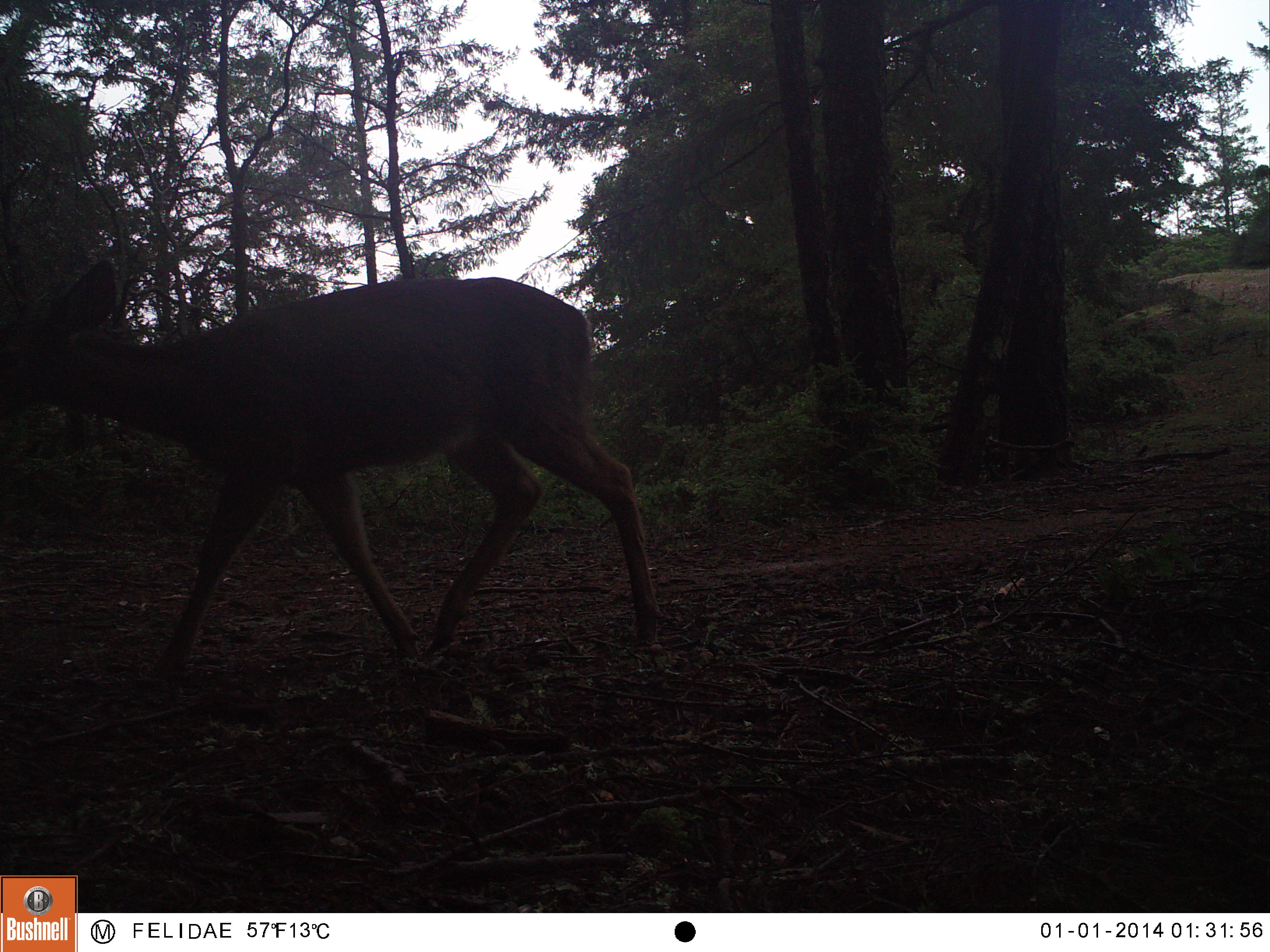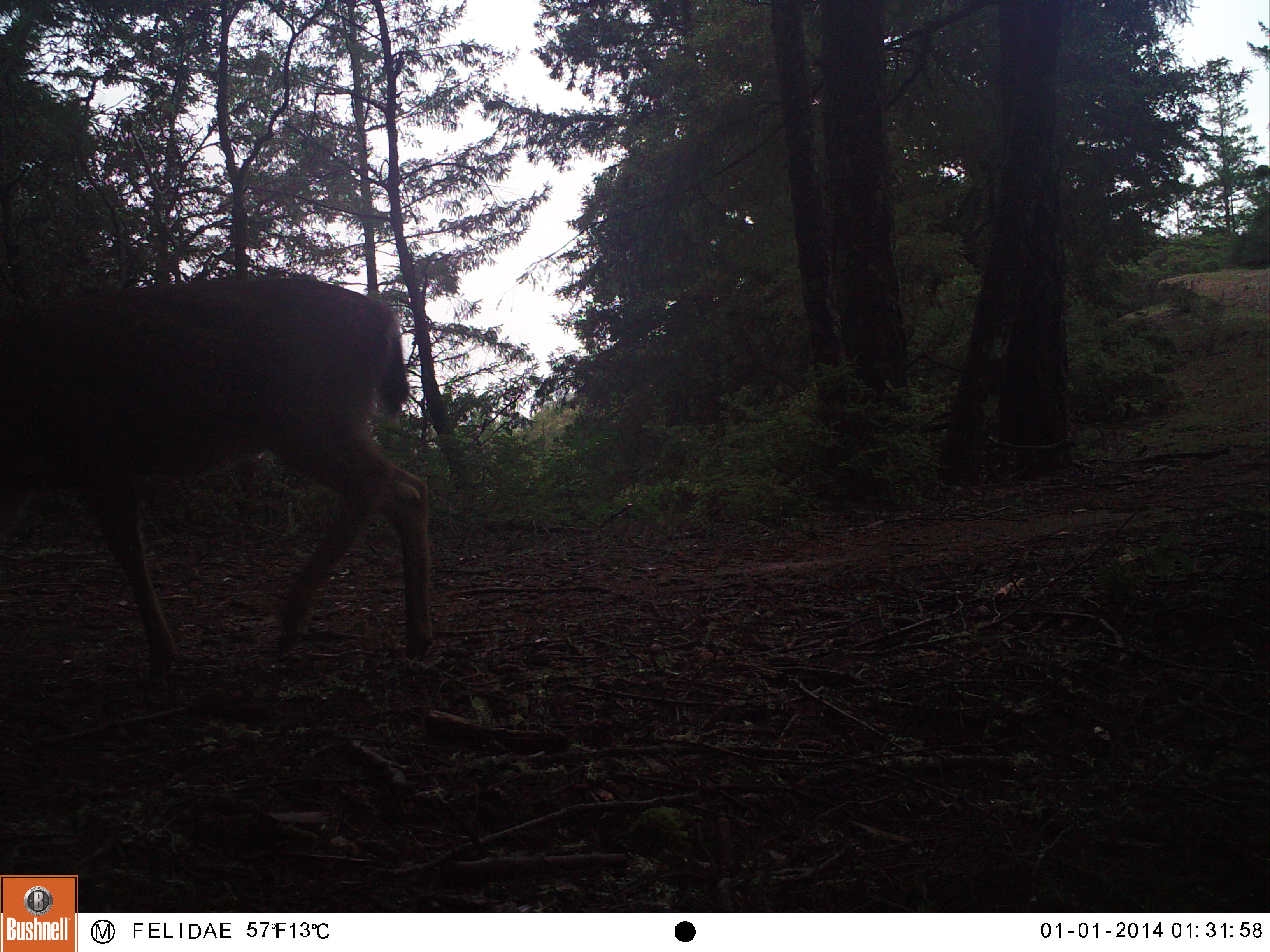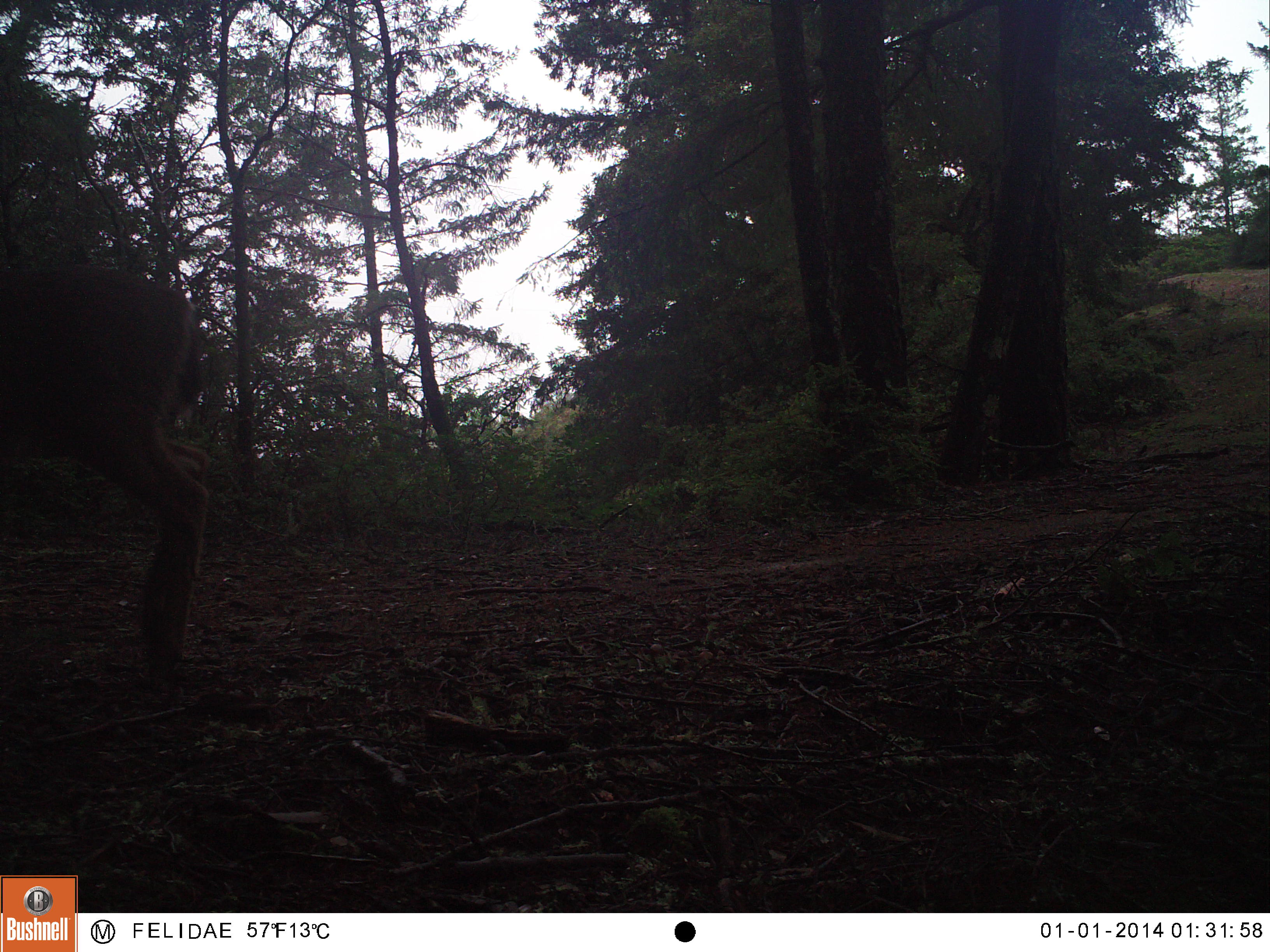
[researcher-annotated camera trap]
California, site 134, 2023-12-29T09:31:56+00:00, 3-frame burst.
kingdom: Animalia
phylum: Chordata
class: Mammalia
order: Artiodactyla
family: Cervidae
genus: Odocoileus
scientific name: Odocoileus hemionus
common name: mule deer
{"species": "mule deer (Odocoileus hemionus)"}